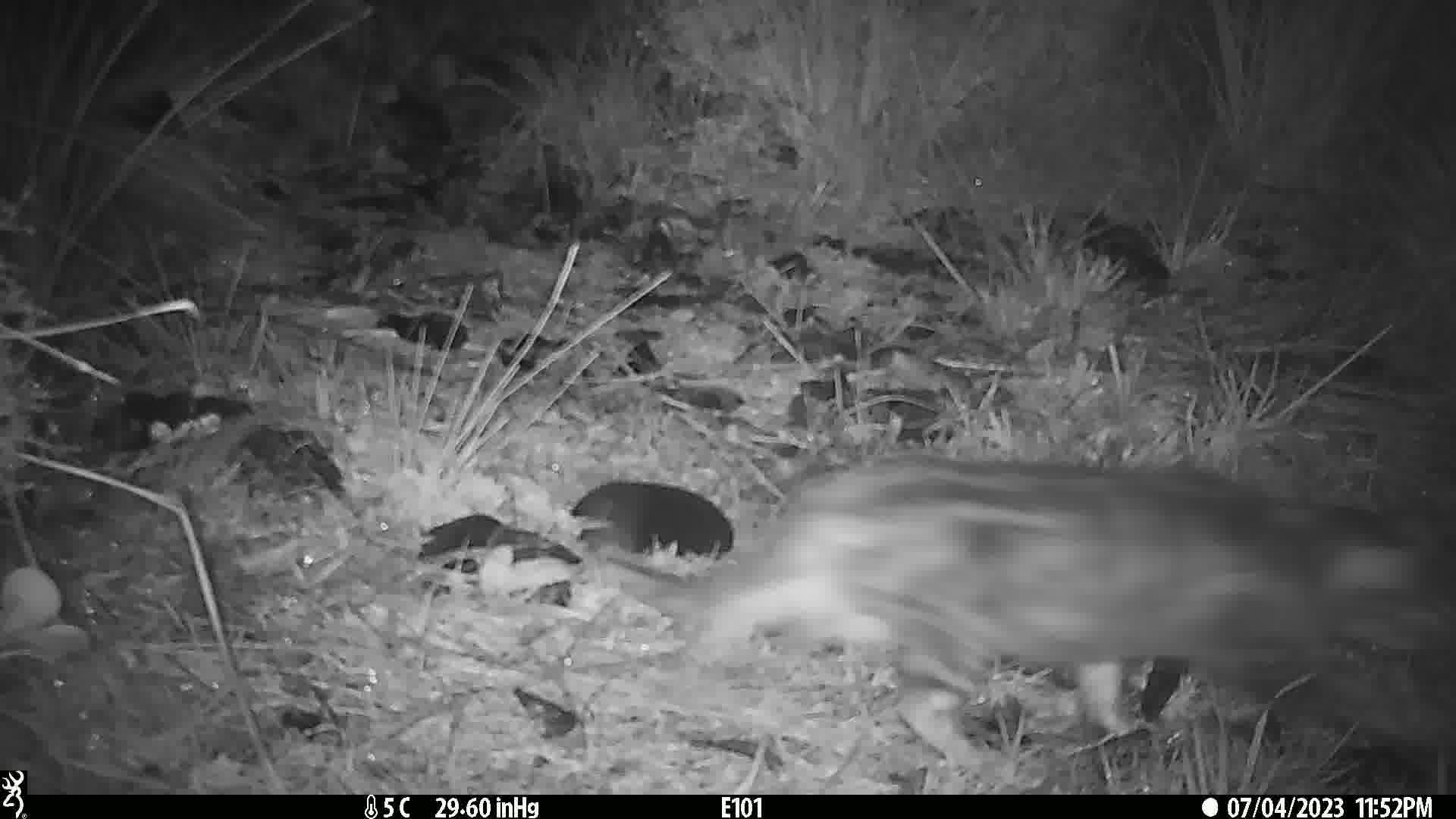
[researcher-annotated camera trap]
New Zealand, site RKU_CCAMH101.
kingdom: Animalia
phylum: Chordata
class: Mammalia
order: Carnivora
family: Felidae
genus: Felis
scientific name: Felis catus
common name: domestic cat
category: cat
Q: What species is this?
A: Cat (domestic cat) (Felis catus).